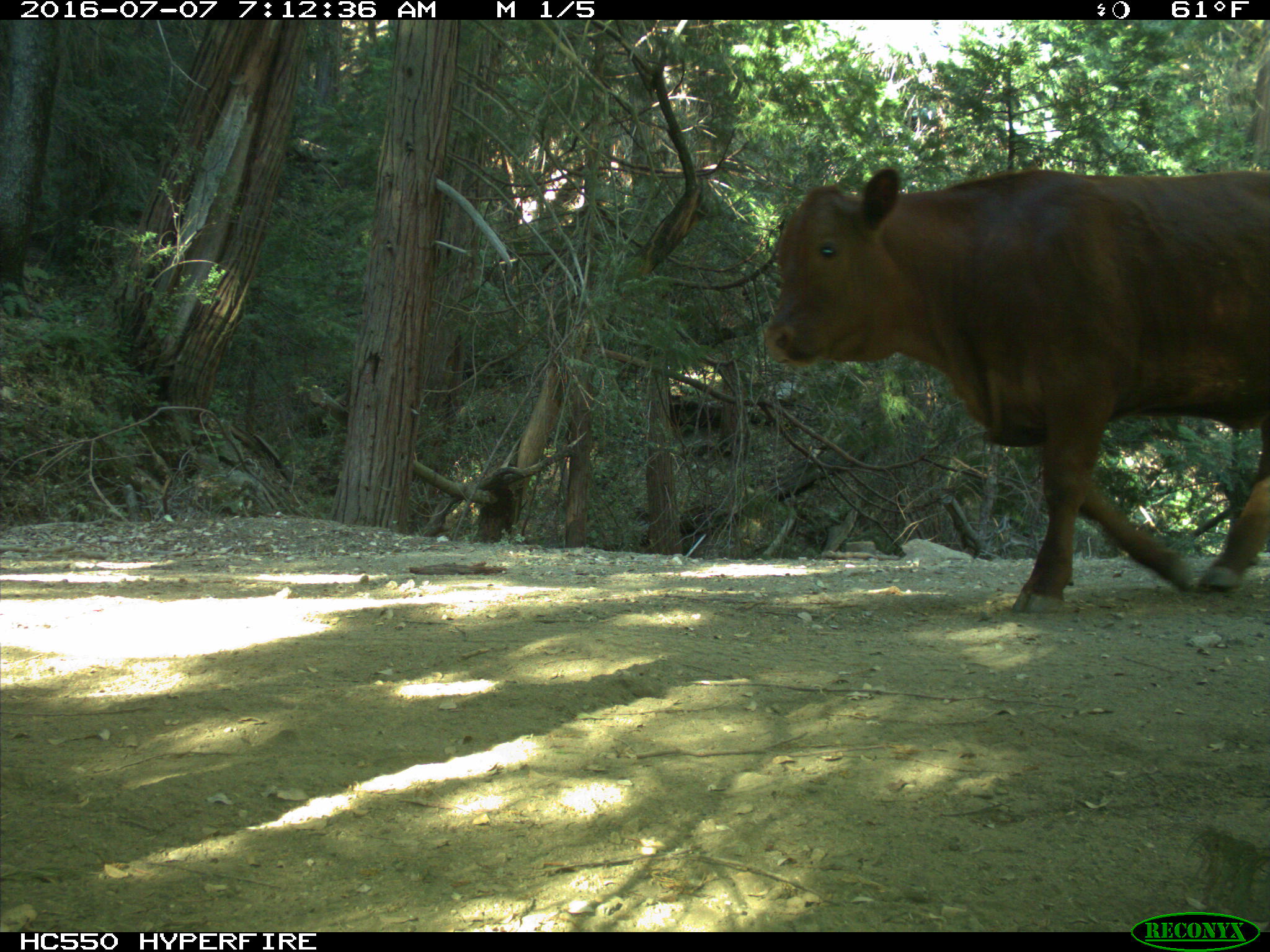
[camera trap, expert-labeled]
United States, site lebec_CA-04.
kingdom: Animalia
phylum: Chordata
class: Mammalia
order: Artiodactyla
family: Bovidae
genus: Bos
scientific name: Bos taurus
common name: domestic cow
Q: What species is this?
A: Bos taurus (domestic cow).